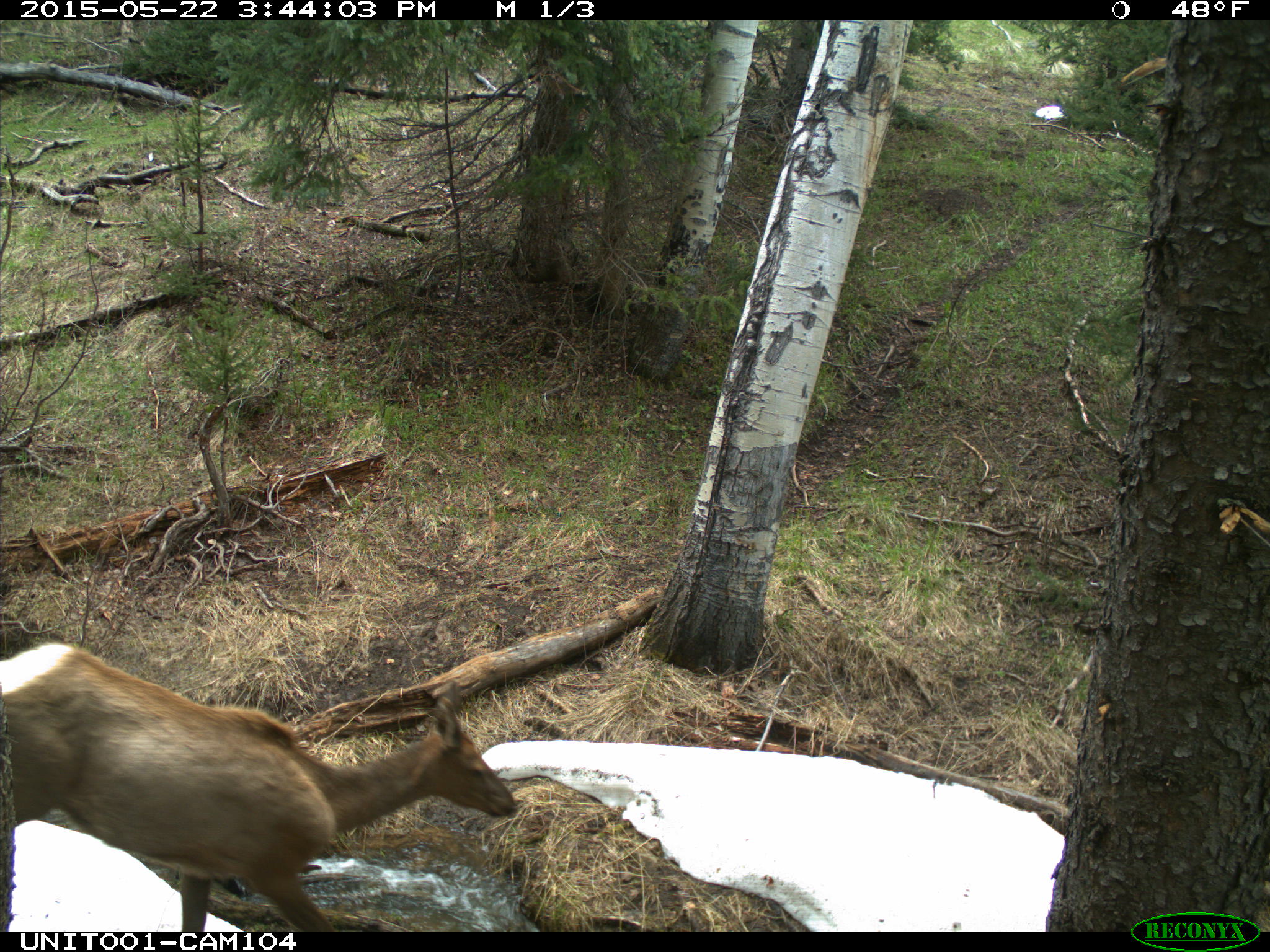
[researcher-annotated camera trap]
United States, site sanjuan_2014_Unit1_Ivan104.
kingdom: Animalia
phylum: Chordata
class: Mammalia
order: Artiodactyla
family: Cervidae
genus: Cervus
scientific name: Cervus elaphus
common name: red deer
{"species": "Cervus elaphus (red deer)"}